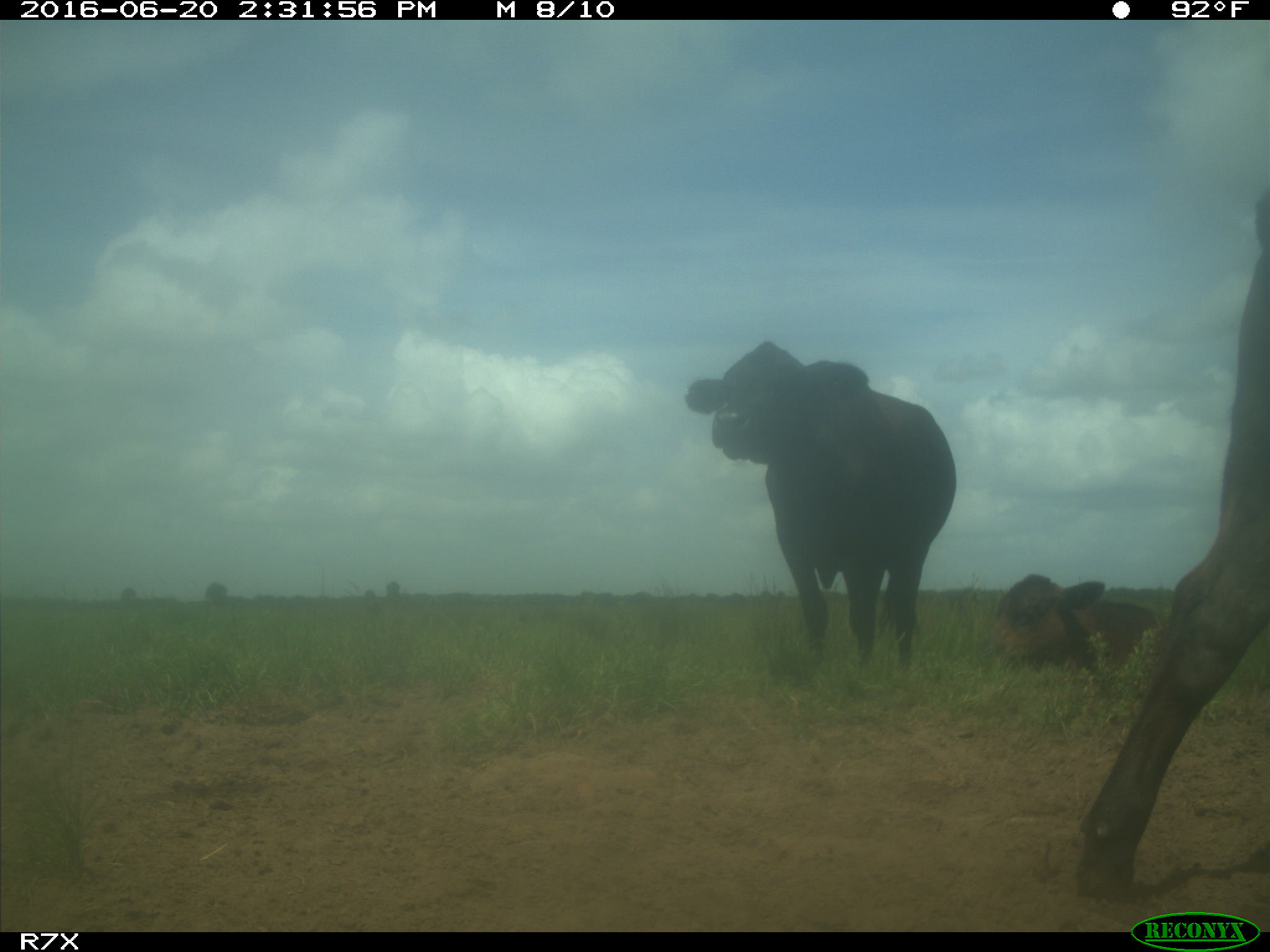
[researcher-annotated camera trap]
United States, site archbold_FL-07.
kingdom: Animalia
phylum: Chordata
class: Mammalia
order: Artiodactyla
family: Bovidae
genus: Bos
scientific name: Bos taurus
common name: domestic cow